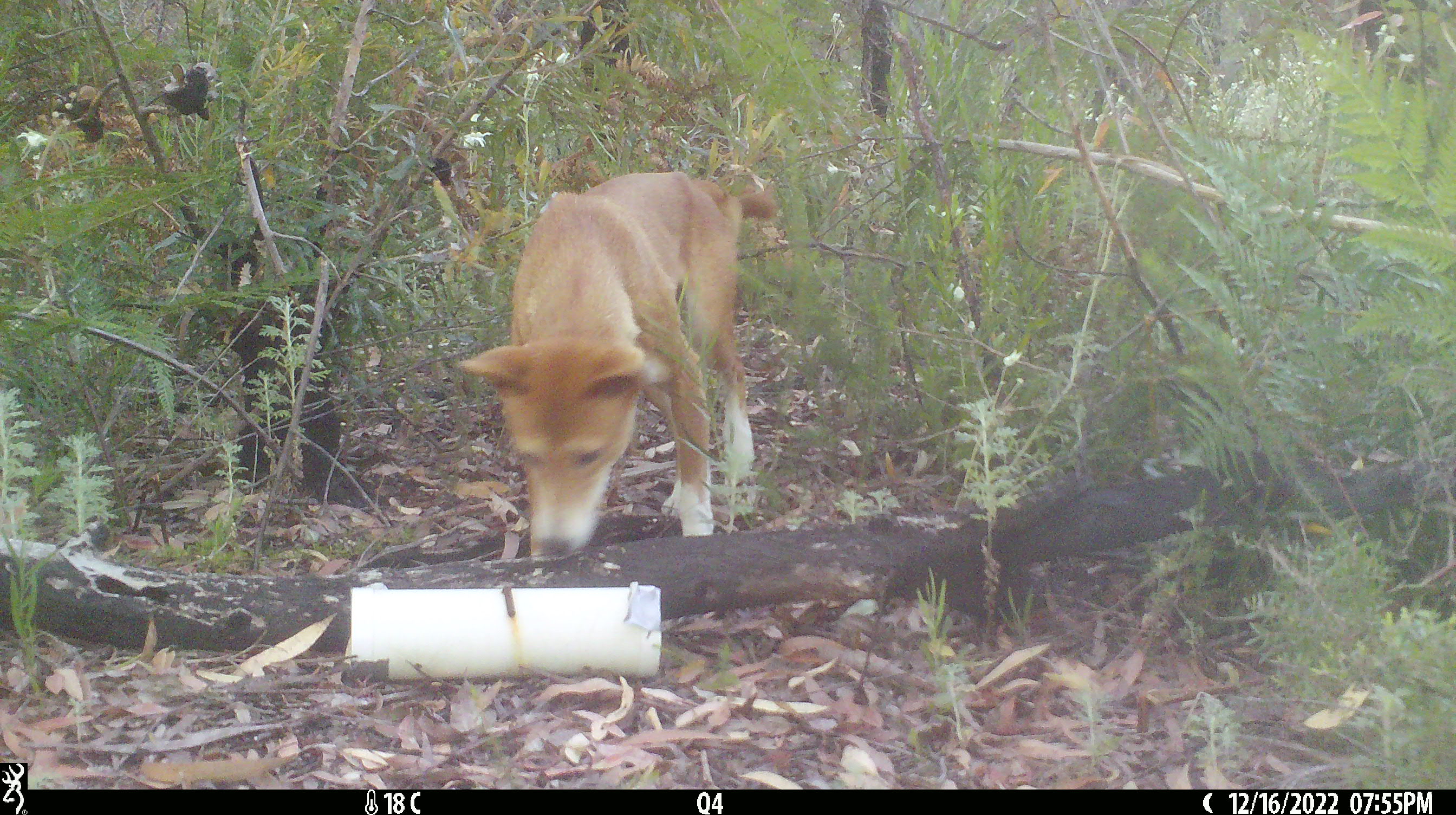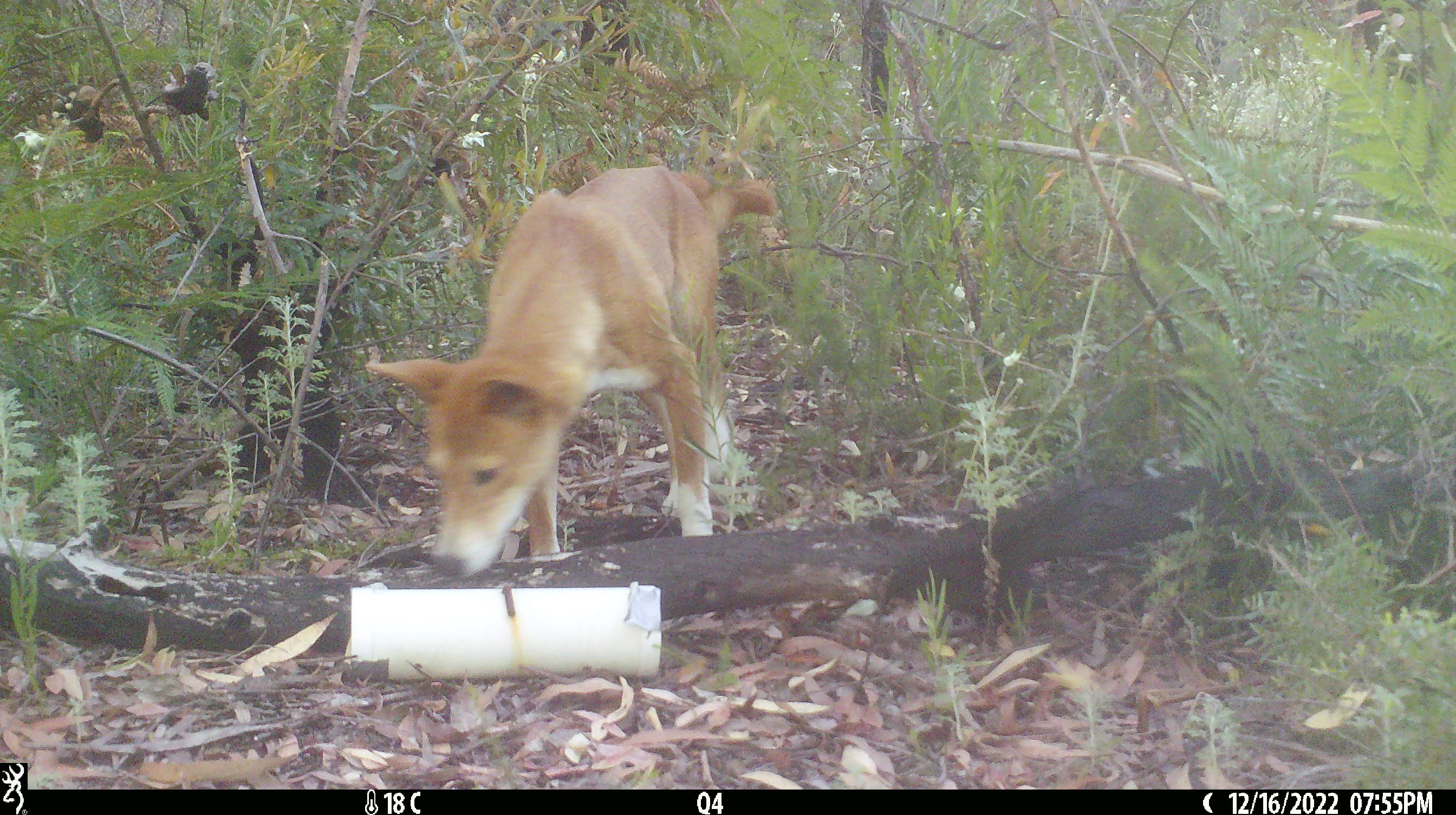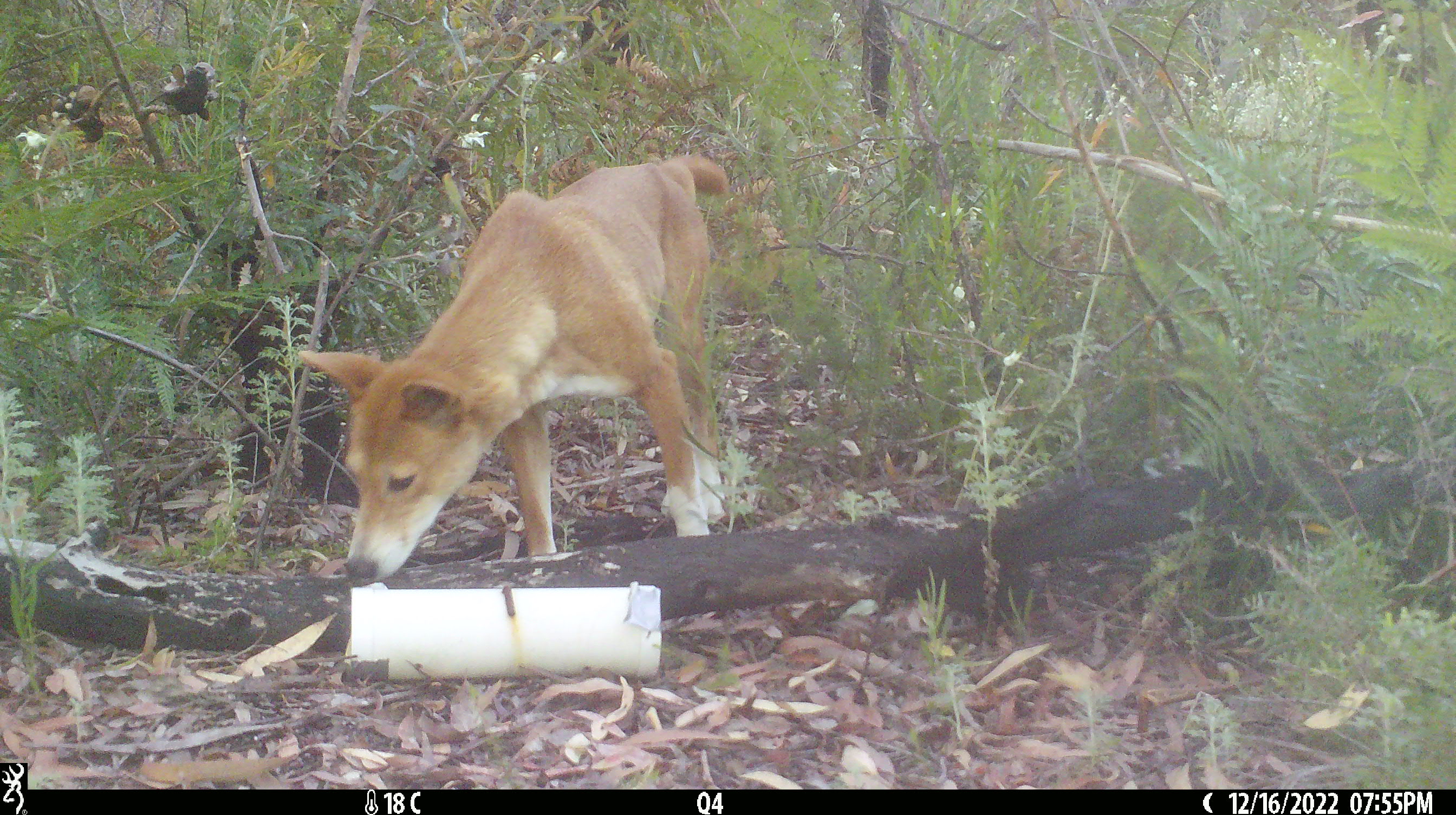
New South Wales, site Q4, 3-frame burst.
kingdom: Animalia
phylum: Chordata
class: Mammalia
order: Carnivora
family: Canidae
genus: Canis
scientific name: Canis familiaris dingo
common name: dingo